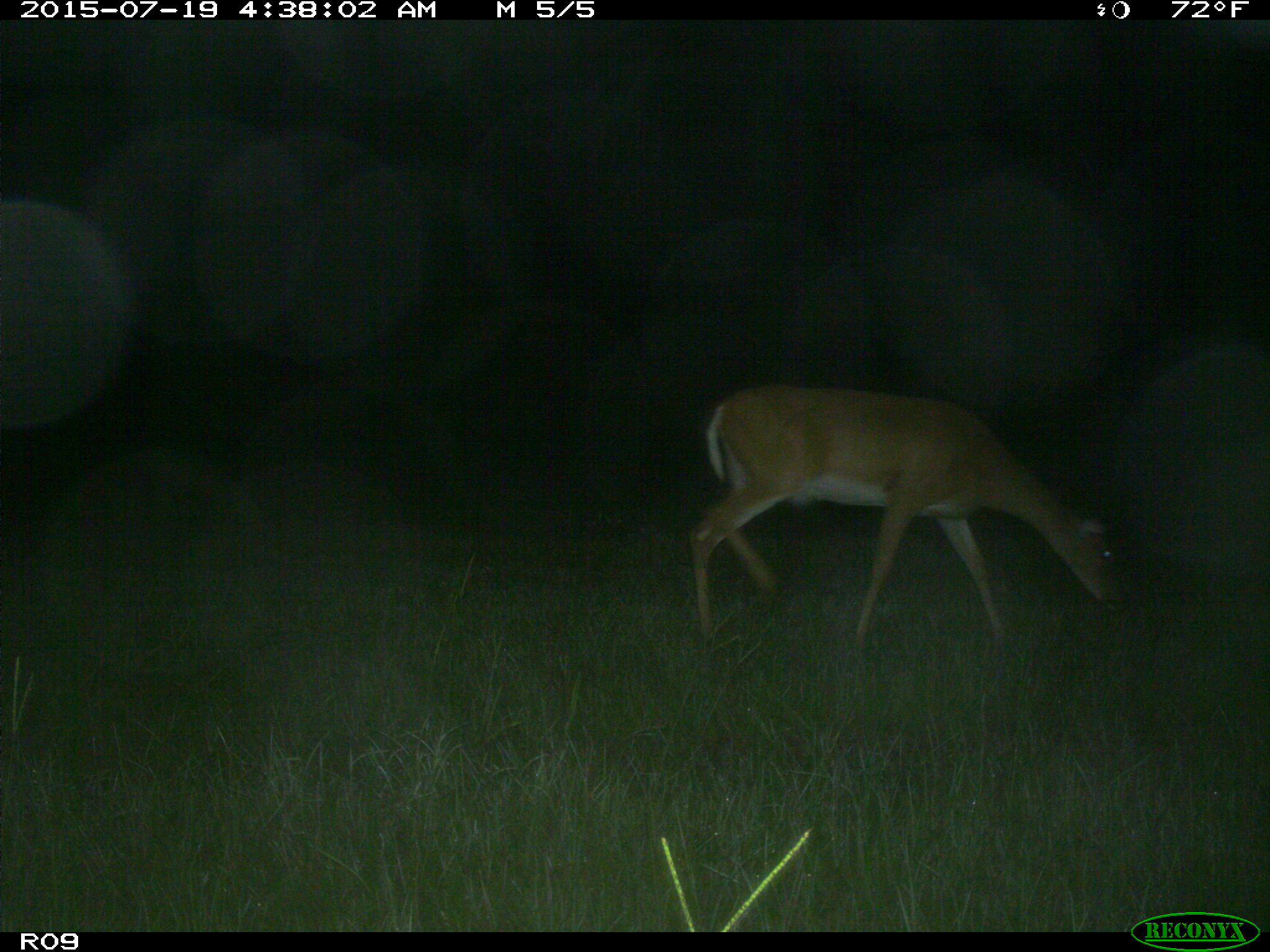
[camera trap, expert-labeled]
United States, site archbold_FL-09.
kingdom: Animalia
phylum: Chordata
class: Mammalia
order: Artiodactyla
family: Cervidae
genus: Odocoileus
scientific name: Odocoileus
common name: deer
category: unidentified deer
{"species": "unidentified deer (deer) (Odocoileus)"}